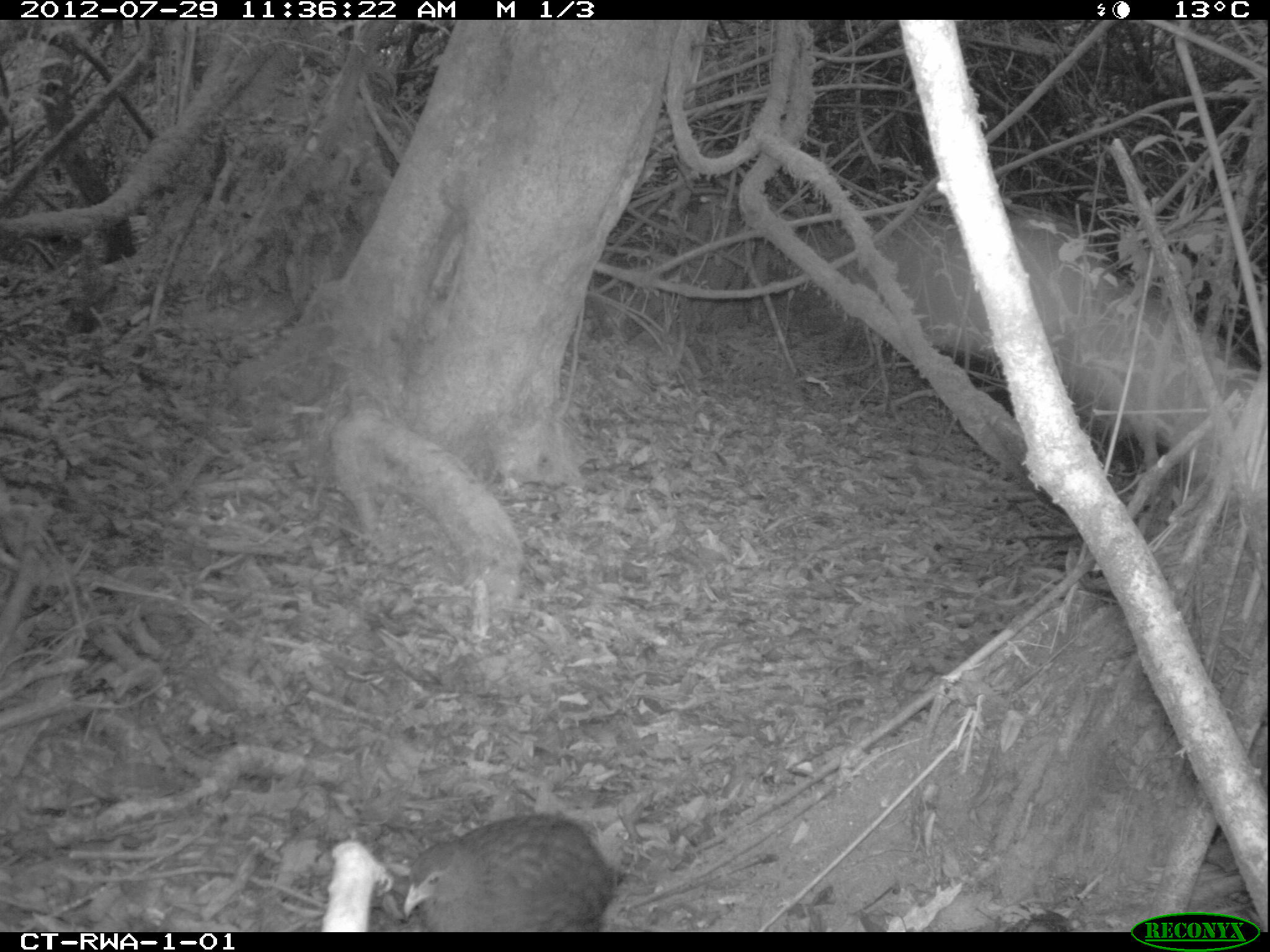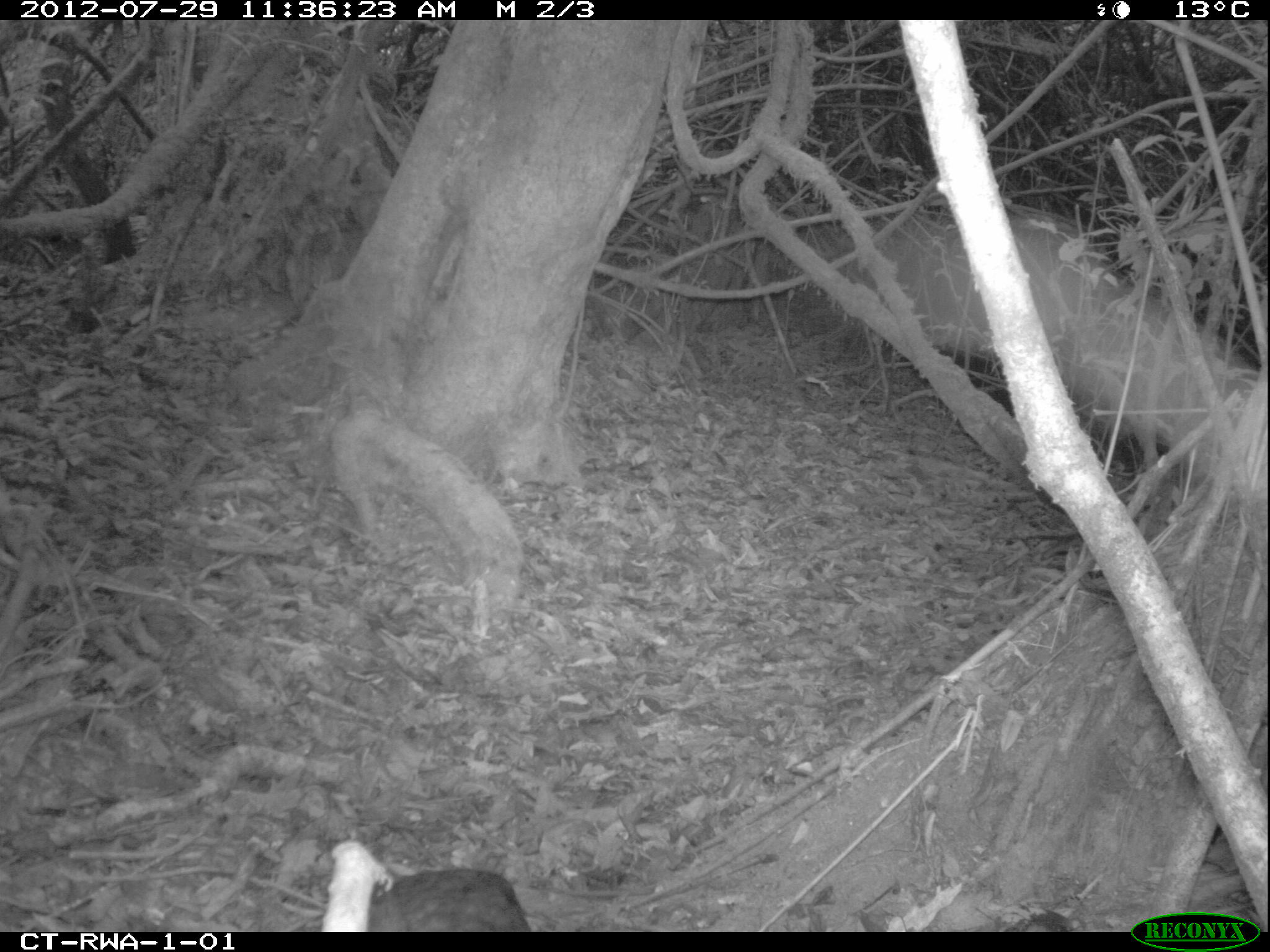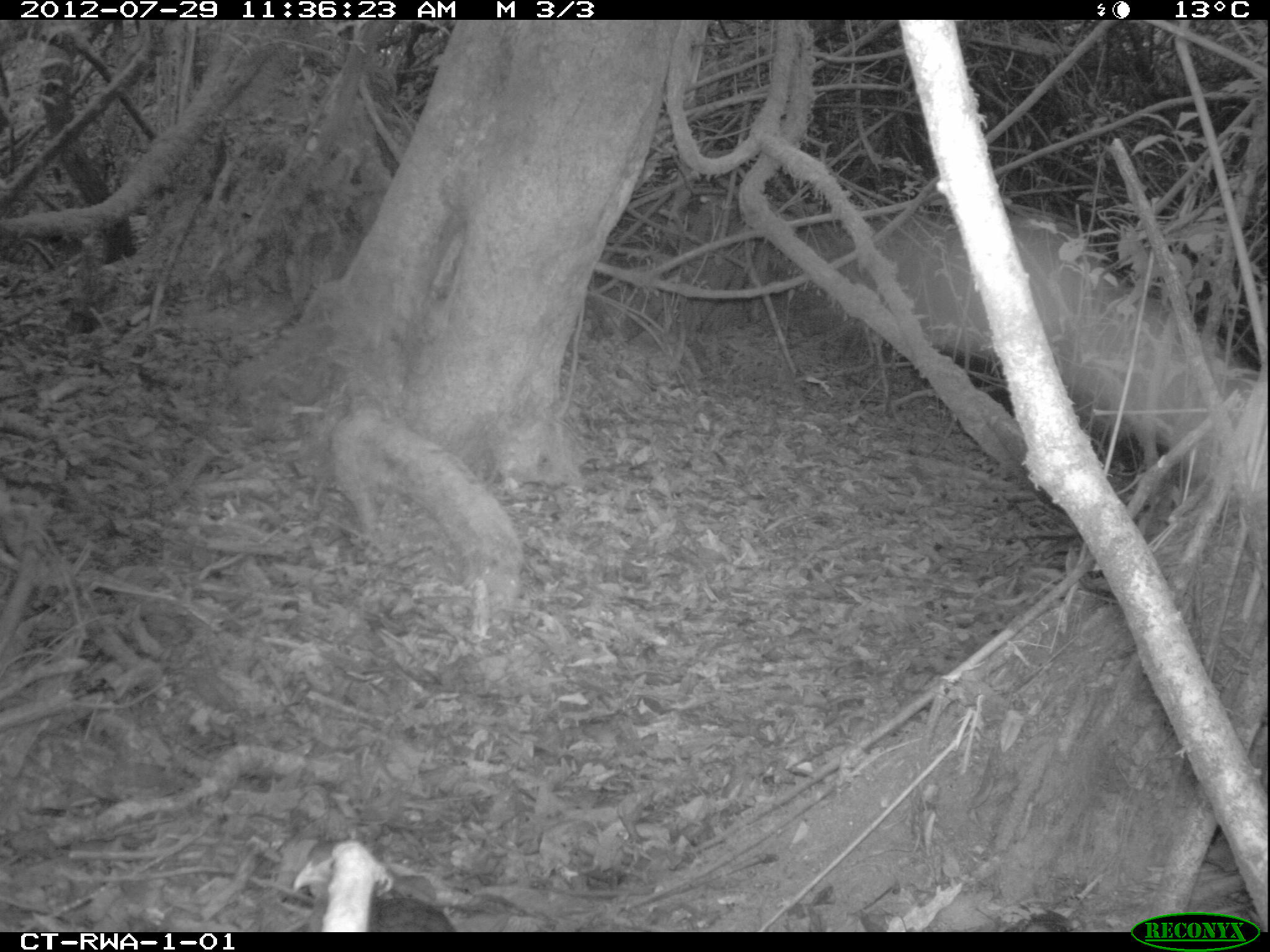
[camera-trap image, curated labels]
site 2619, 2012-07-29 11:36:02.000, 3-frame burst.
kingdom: Animalia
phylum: Chordata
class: Aves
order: Galliformes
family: Phasianidae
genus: Pternistis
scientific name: Pternistis nobilis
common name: handsome francolin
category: francolinus nobilis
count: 1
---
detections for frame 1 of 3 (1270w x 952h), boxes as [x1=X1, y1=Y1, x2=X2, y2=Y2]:
francolinus nobilis: [x1=400, y1=812, x2=623, y2=929]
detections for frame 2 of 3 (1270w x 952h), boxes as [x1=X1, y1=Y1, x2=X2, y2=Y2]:
francolinus nobilis: [x1=369, y1=868, x2=530, y2=931]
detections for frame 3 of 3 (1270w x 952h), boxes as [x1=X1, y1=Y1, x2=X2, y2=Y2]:
francolinus nobilis: [x1=367, y1=896, x2=455, y2=933]